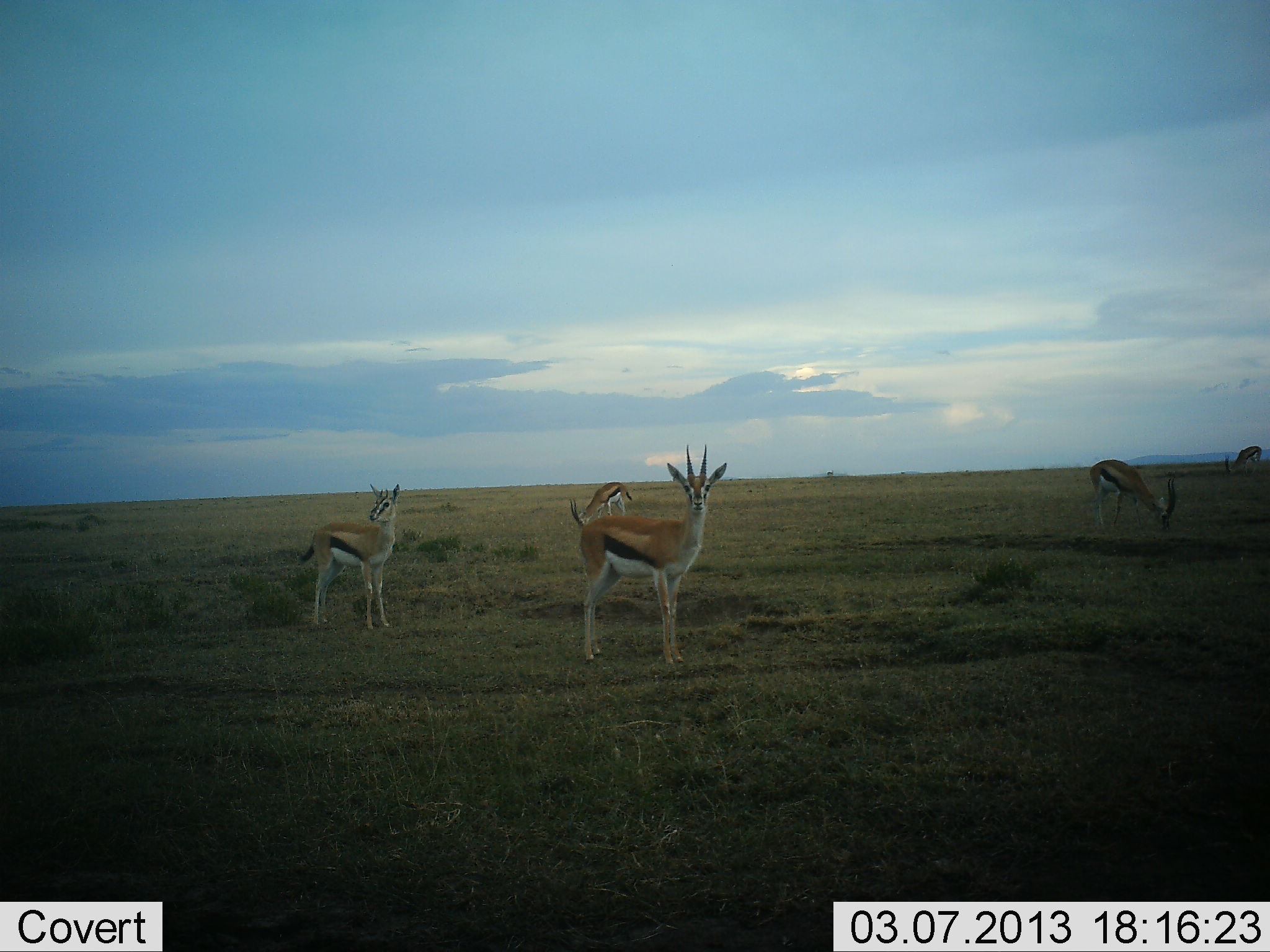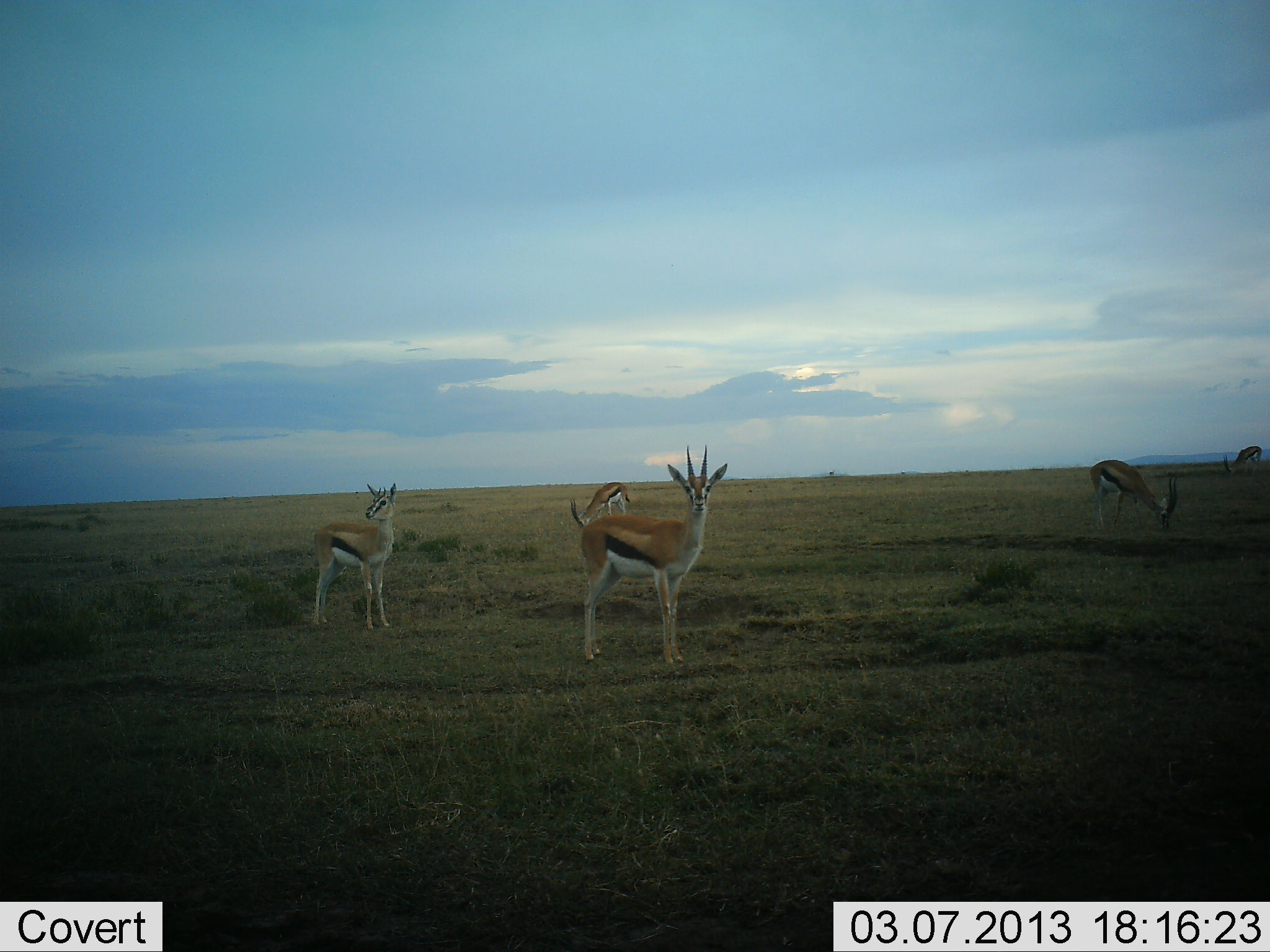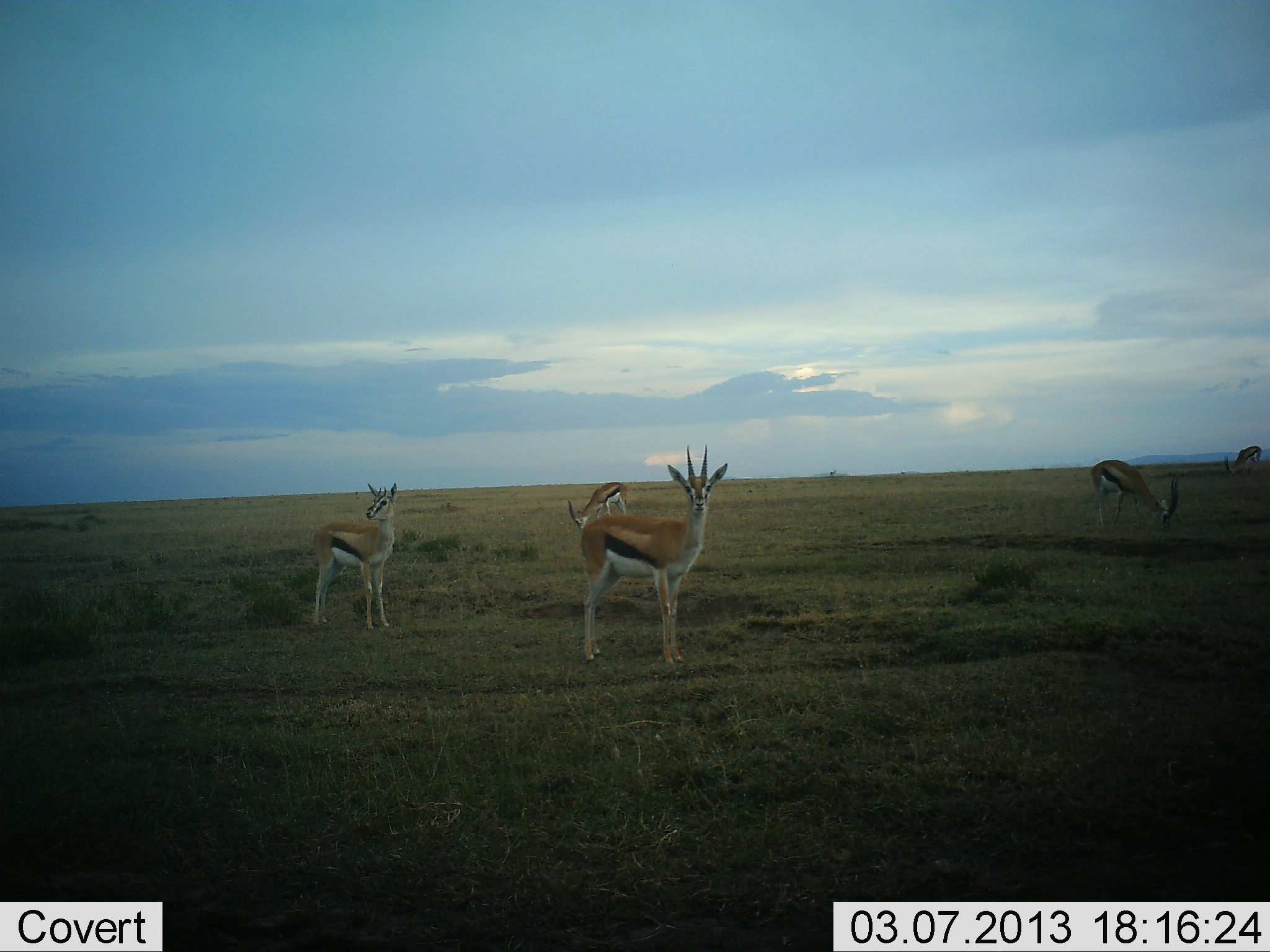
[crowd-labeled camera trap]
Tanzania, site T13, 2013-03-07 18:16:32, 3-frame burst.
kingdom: Animalia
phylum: Chordata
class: Mammalia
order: Artiodactyla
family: Bovidae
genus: Eudorcas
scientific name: Eudorcas thomsonii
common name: thomson's gazelle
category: gazellethomsons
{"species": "gazellethomsons (thomson's gazelle) (Eudorcas thomsonii)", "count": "5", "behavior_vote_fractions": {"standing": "96%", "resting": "4%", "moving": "4%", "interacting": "0%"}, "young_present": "8%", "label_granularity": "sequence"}